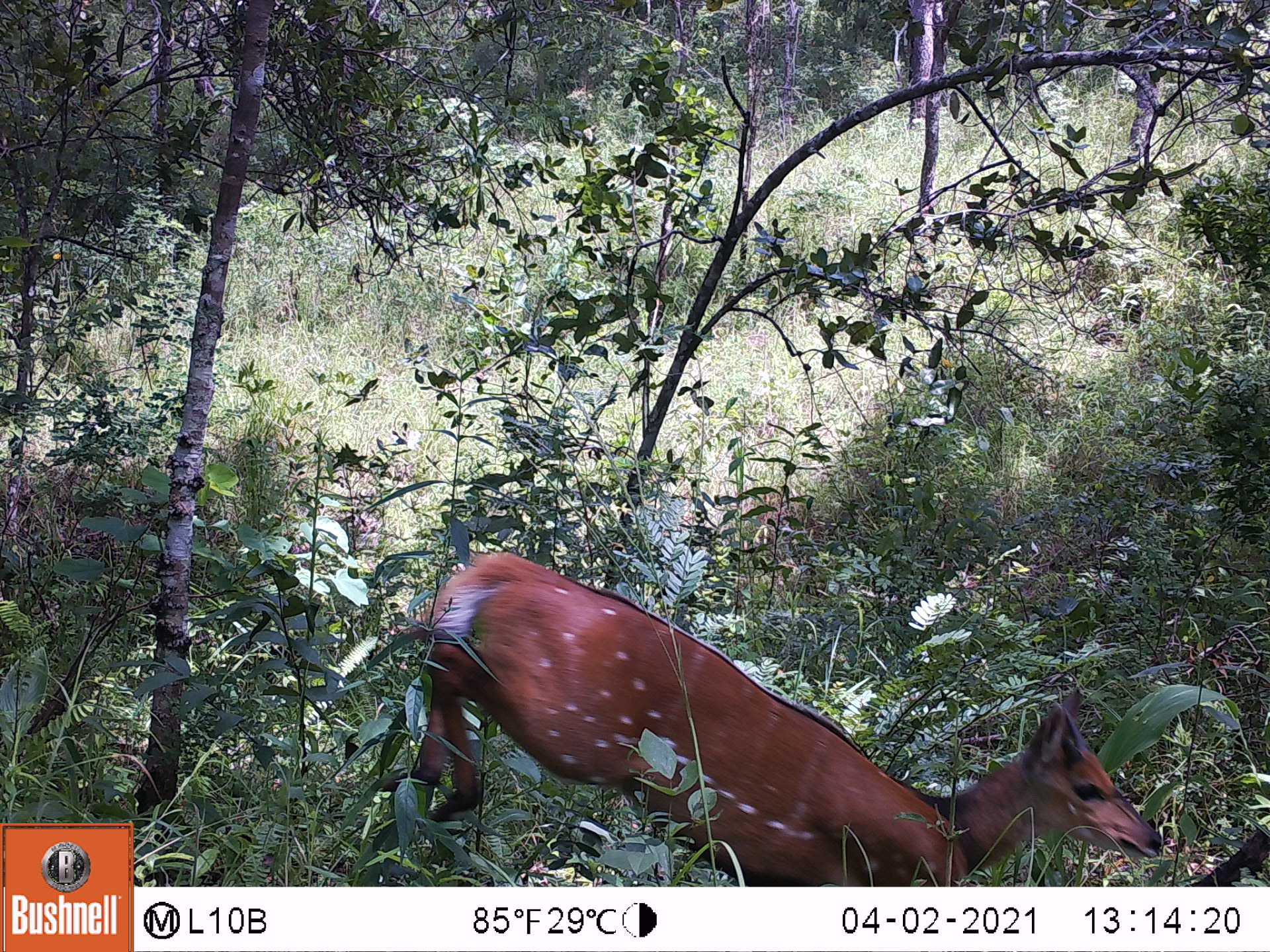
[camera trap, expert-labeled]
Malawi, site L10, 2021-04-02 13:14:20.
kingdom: Animalia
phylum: Chordata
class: Mammalia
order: Artiodactyla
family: Bovidae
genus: Tragelaphus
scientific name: Tragelaphus sylvaticus sylvaticus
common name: cape bushbuck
Cape bushbuck (Tragelaphus sylvaticus sylvaticus), count 1.